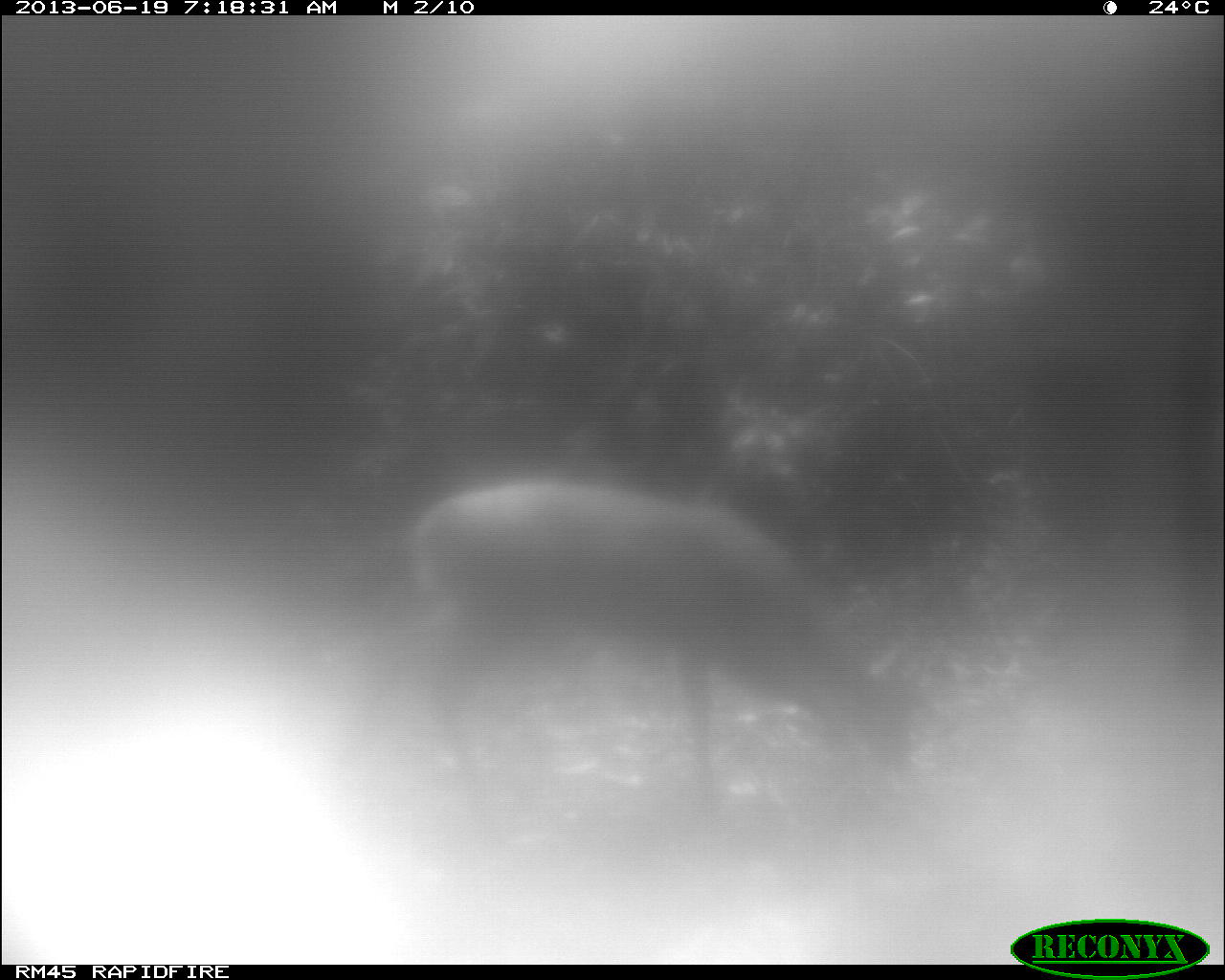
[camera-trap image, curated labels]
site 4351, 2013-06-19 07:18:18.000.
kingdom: Animalia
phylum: Chordata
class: Mammalia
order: Artiodactyla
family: Cervidae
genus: Mazama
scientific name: Mazama temama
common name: central american red brocket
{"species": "Mazama temama (central american red brocket)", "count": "1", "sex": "male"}